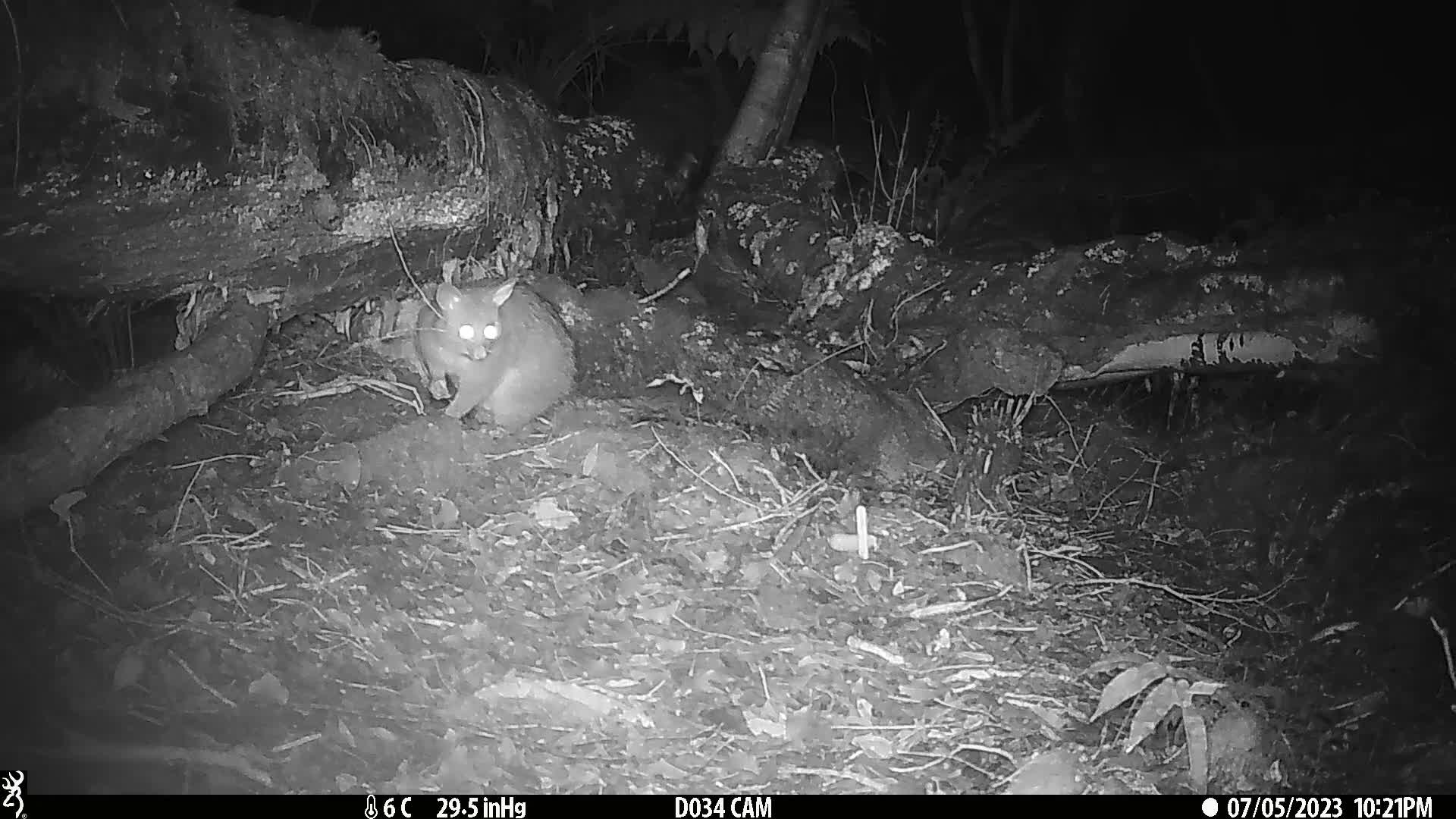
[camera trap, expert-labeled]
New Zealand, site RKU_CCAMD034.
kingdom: Animalia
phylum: Chordata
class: Mammalia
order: Diprotodontia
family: Phalangeridae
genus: Trichosurus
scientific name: Trichosurus vulpecula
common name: common brushtail possum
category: possum